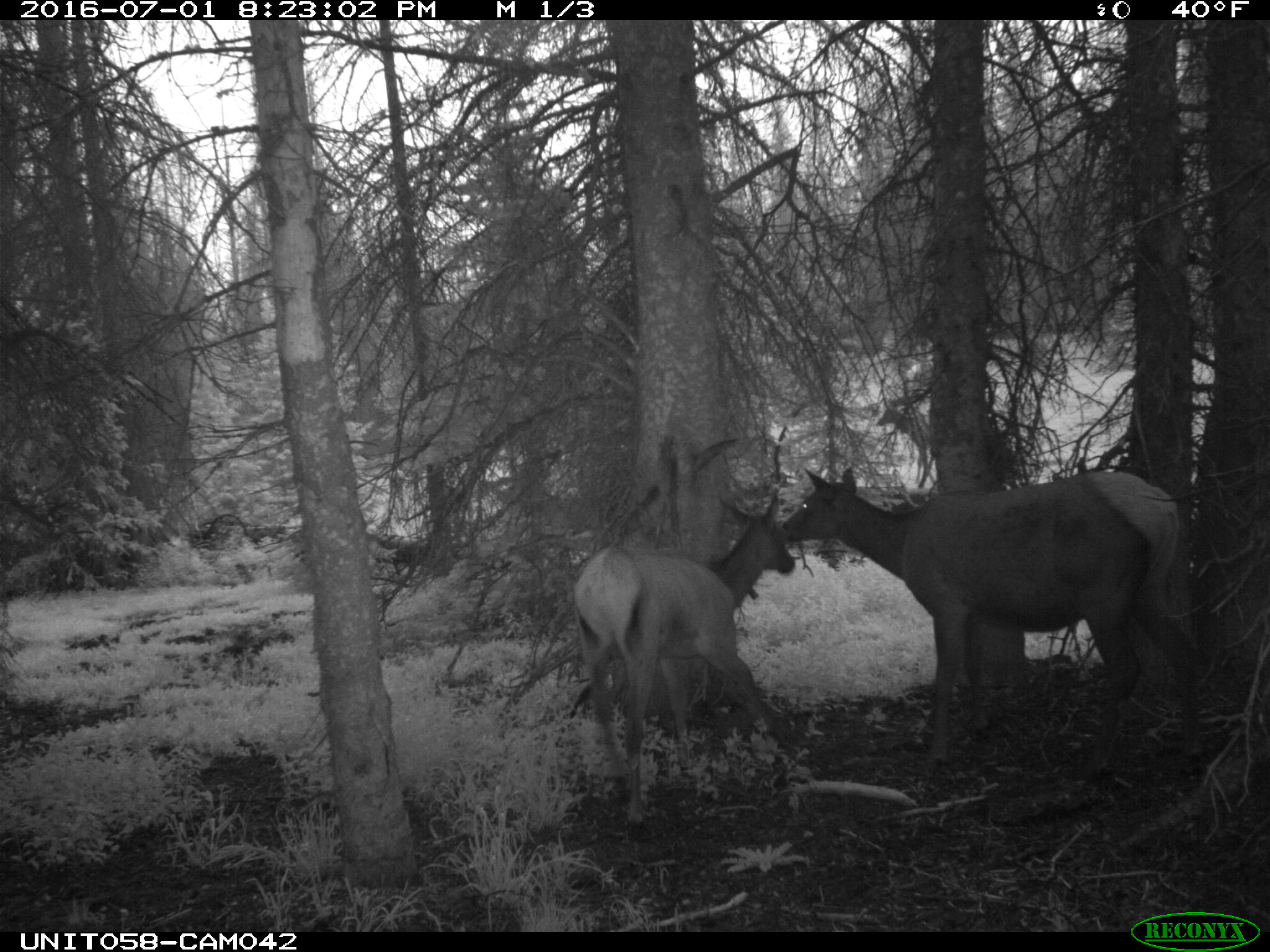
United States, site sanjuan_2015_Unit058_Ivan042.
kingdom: Animalia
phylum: Chordata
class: Mammalia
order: Artiodactyla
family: Cervidae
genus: Cervus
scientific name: Cervus elaphus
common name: red deer